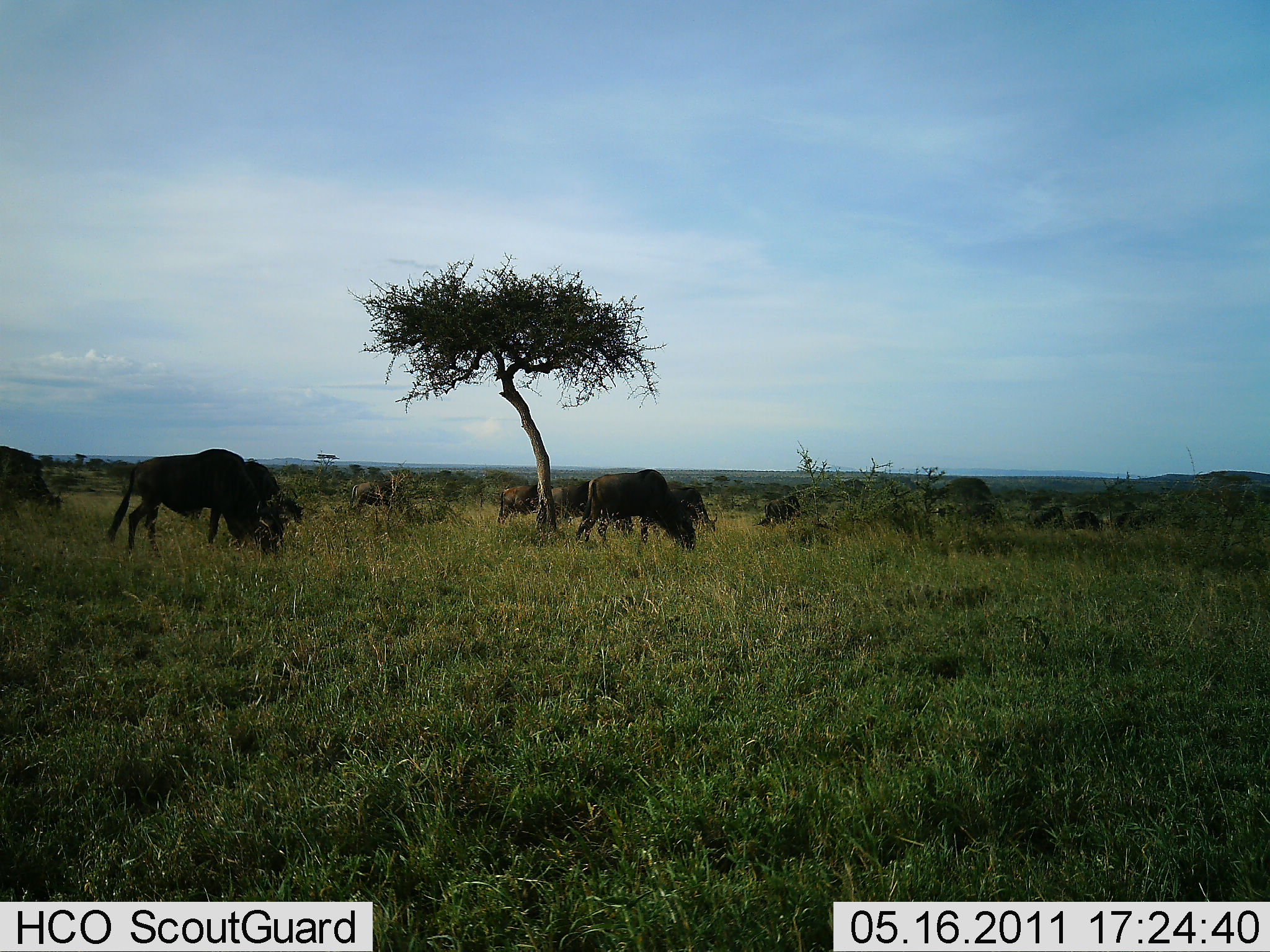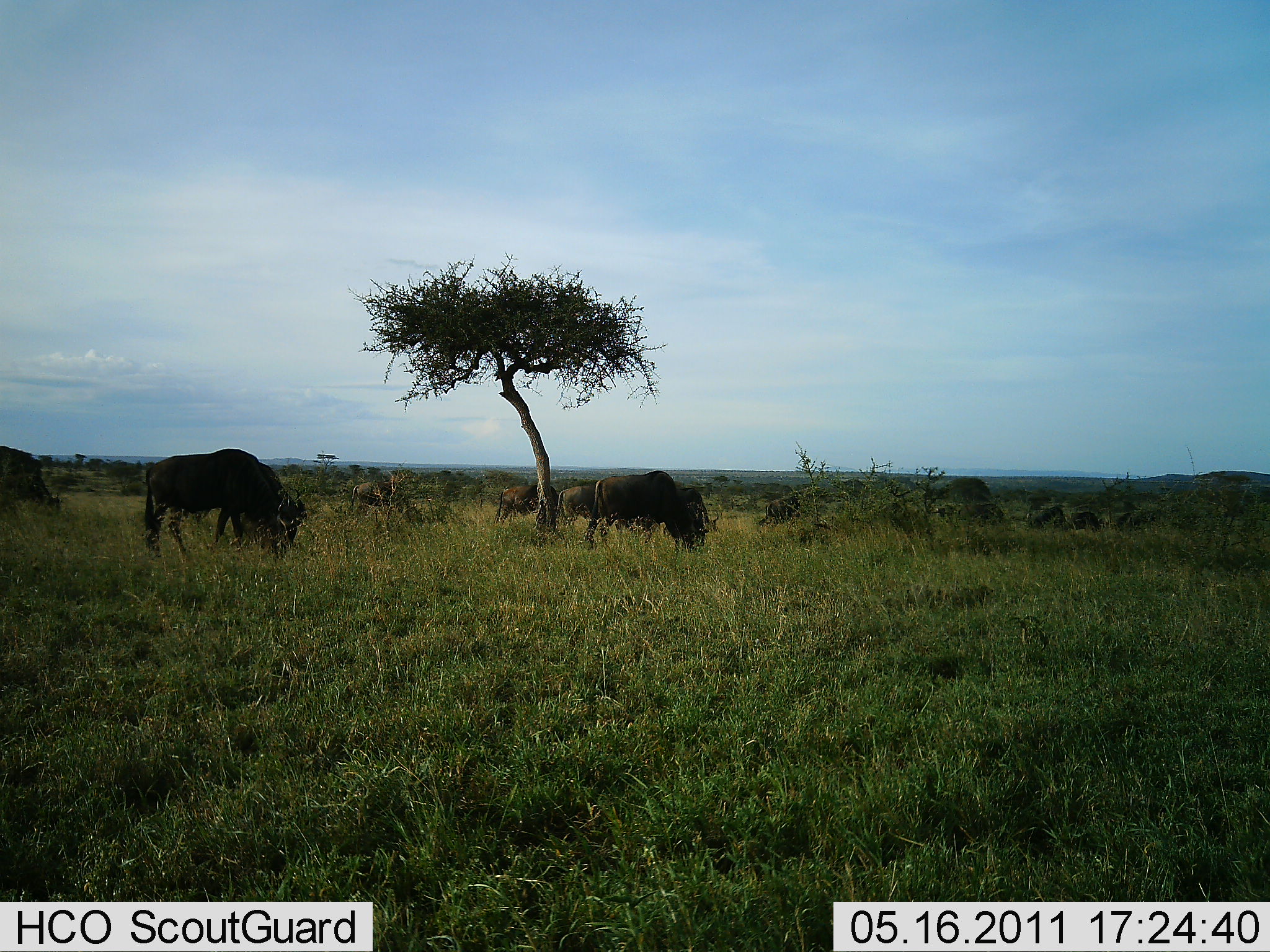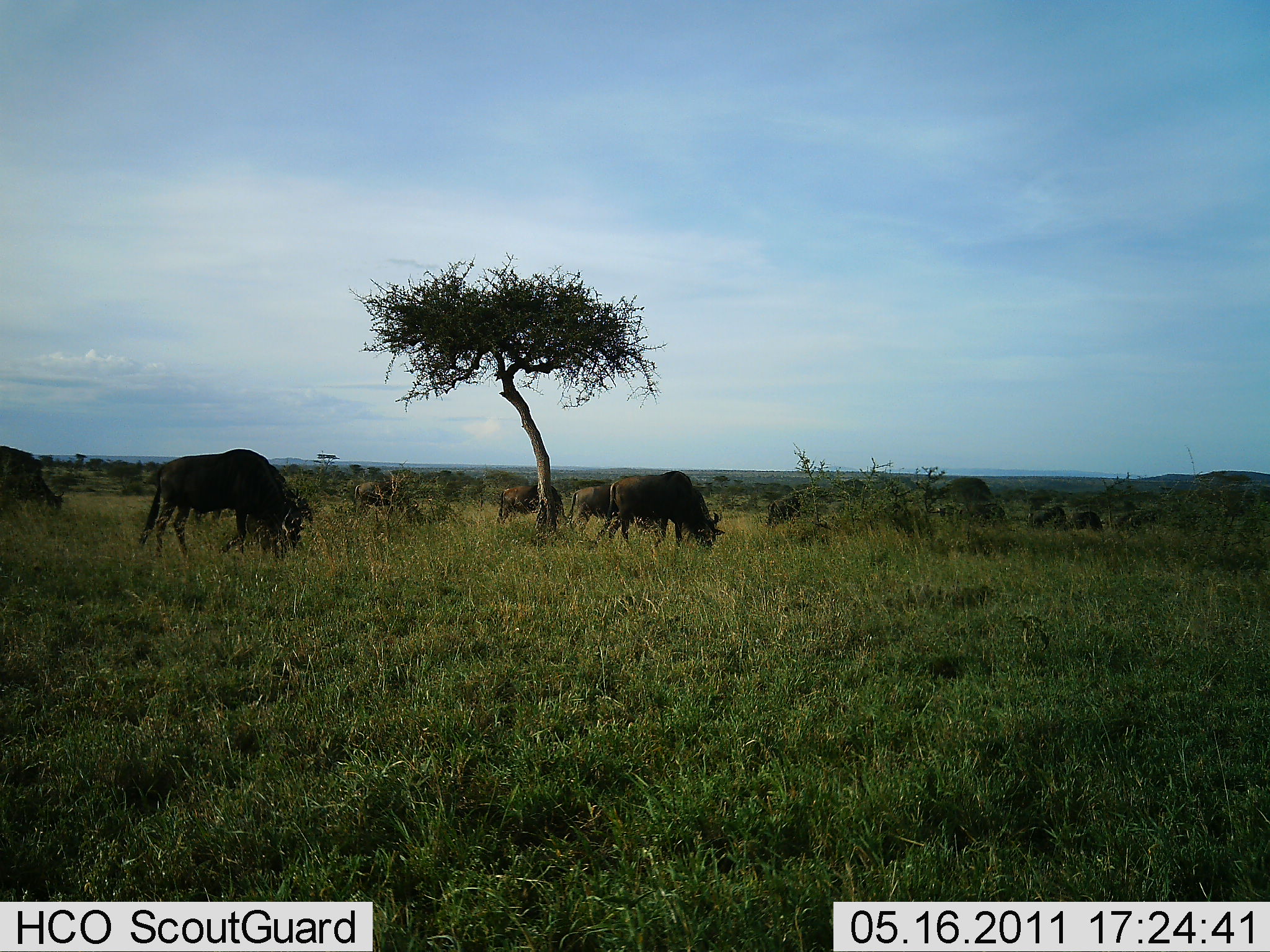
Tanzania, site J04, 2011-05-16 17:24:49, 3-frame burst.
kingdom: Animalia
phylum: Chordata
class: Mammalia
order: Artiodactyla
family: Bovidae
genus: Connochaetes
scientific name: Connochaetes taurinus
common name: blue wildebeest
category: wildebeest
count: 8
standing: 0%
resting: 0%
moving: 27%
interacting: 9%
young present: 0%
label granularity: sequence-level